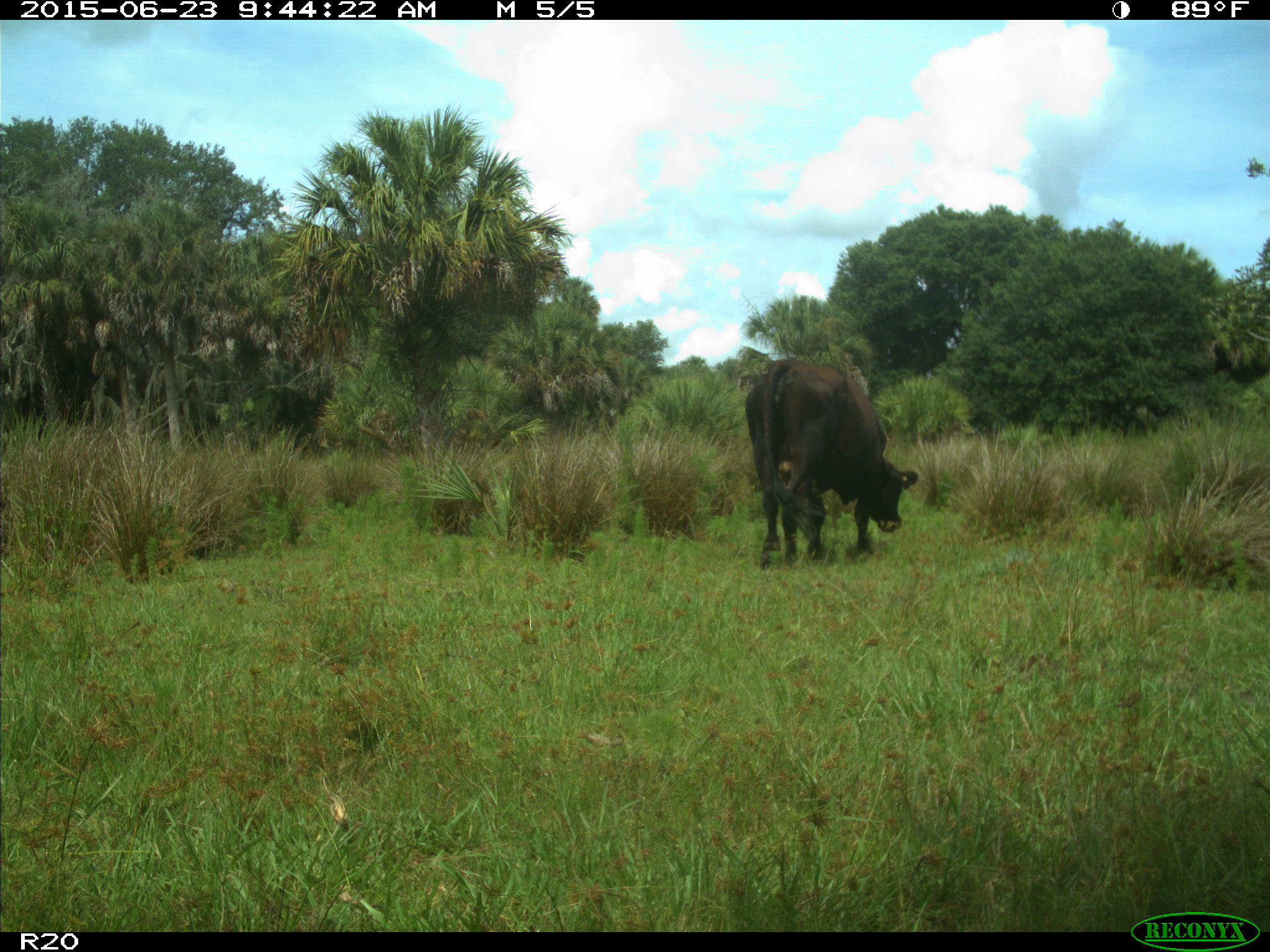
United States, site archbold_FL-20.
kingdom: Animalia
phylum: Chordata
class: Mammalia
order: Artiodactyla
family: Bovidae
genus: Bos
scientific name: Bos taurus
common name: domestic cow